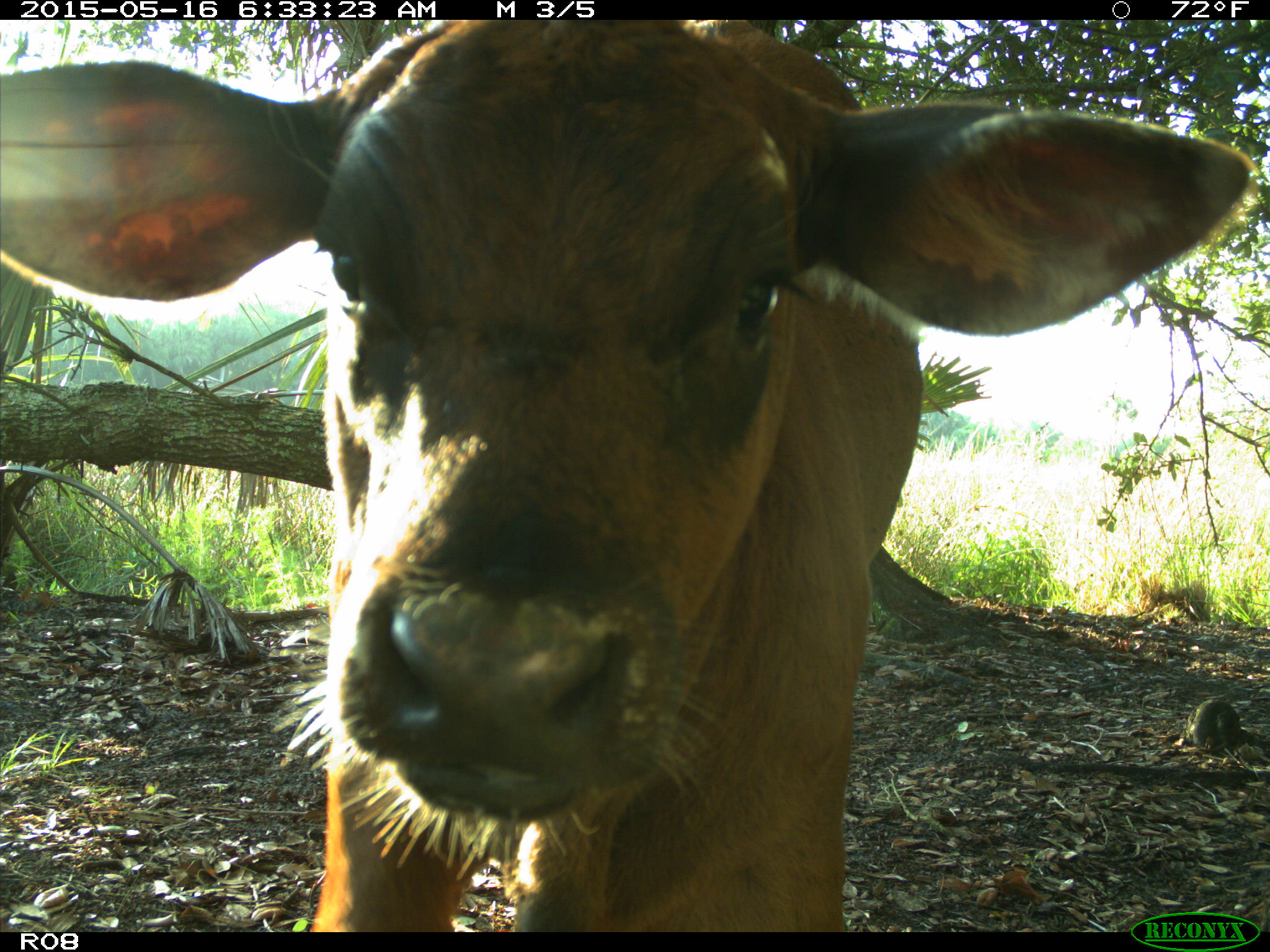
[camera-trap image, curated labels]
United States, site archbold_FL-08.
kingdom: Animalia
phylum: Chordata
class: Mammalia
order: Artiodactyla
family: Bovidae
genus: Bos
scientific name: Bos taurus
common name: domestic cow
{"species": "Bos taurus (domestic cow)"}